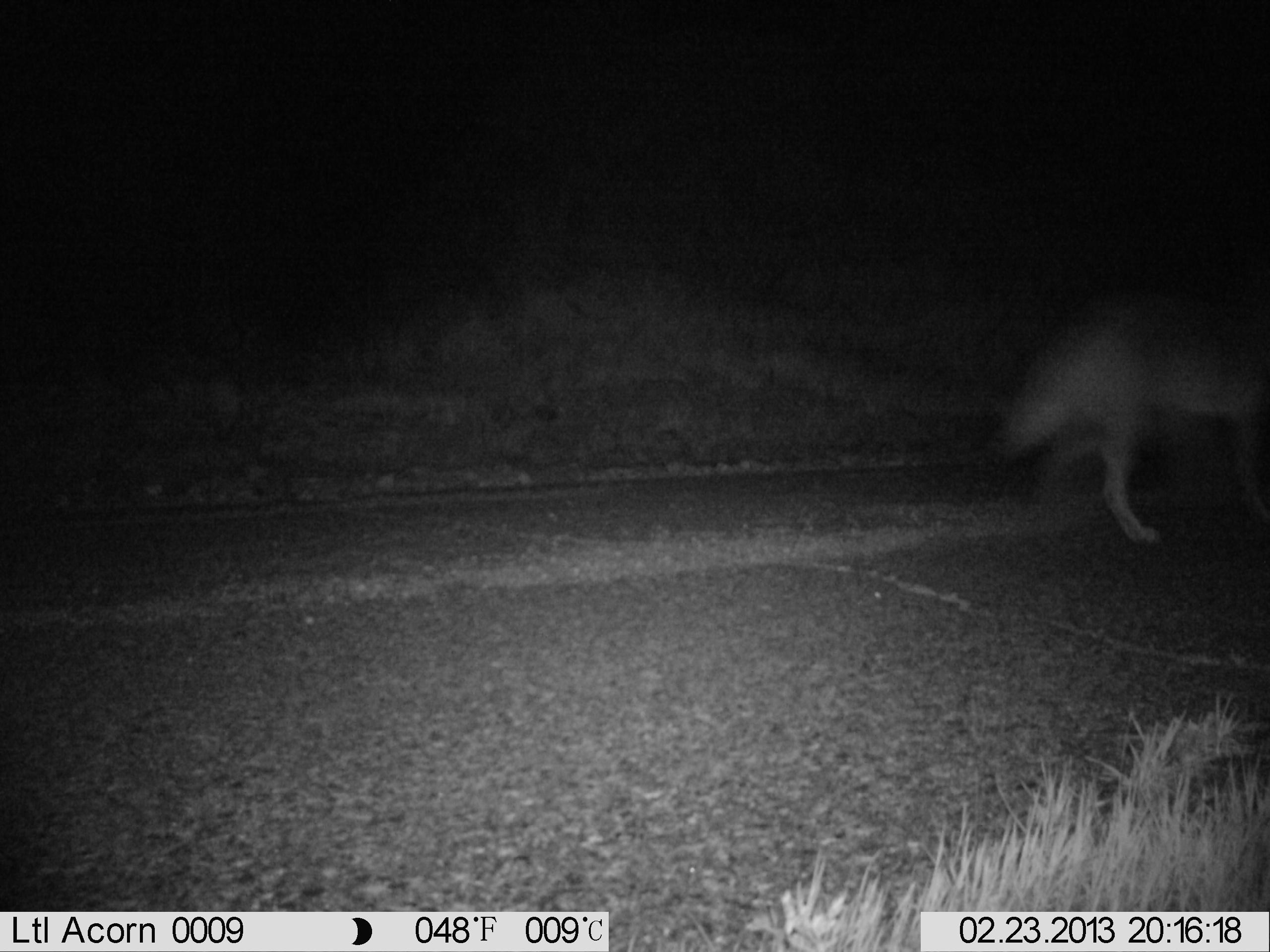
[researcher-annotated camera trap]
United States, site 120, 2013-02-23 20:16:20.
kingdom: Animalia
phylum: Chordata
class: Mammalia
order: Carnivora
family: Canidae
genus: Canis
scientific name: Canis latrans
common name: coyote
Coyote (Canis latrans).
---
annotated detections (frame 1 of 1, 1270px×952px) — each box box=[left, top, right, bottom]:
coyote: box=[991, 289, 1265, 547]